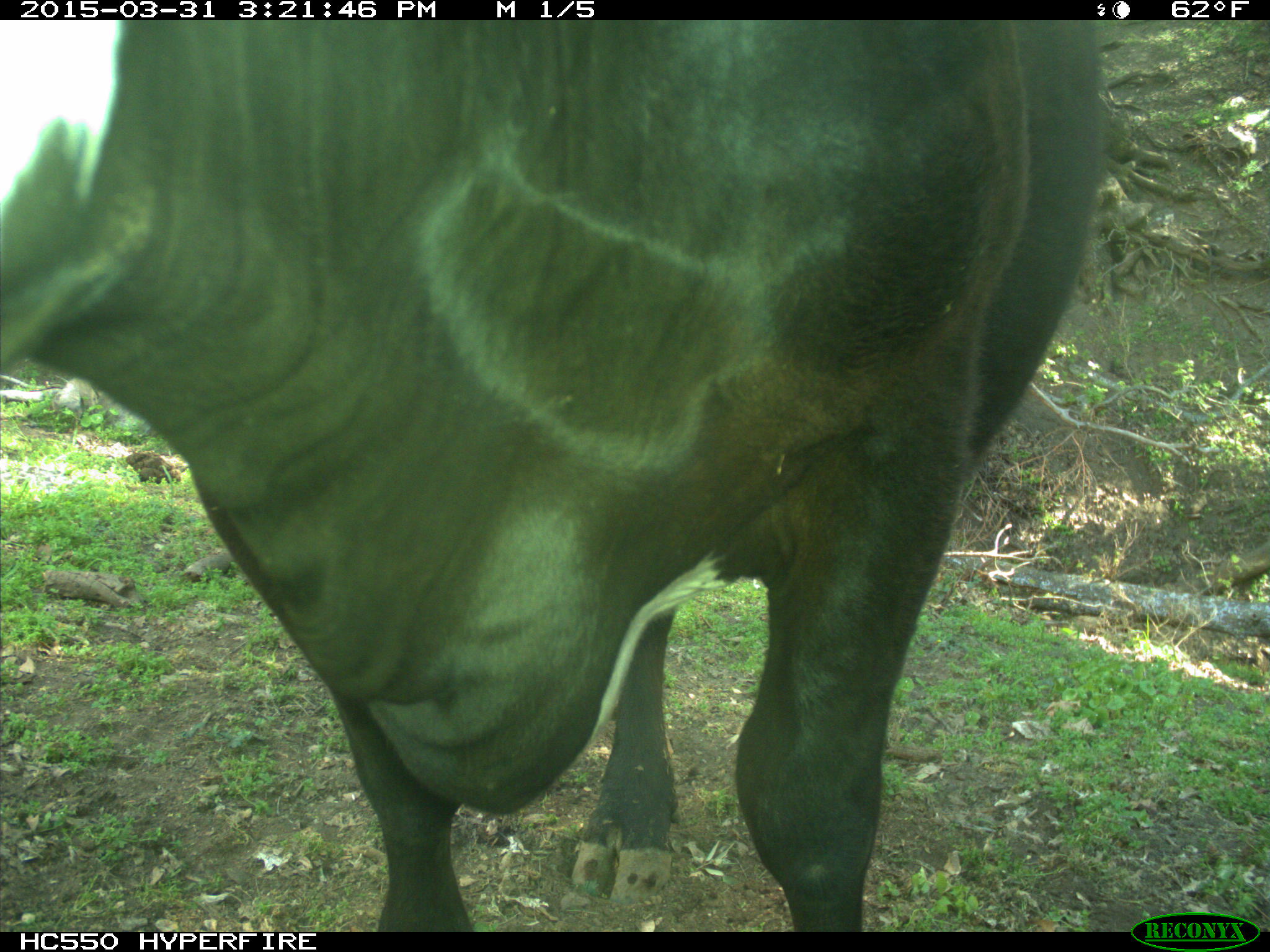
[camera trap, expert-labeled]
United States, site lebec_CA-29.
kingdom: Animalia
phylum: Chordata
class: Mammalia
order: Artiodactyla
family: Bovidae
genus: Bos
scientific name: Bos taurus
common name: domestic cow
Bos taurus (domestic cow).